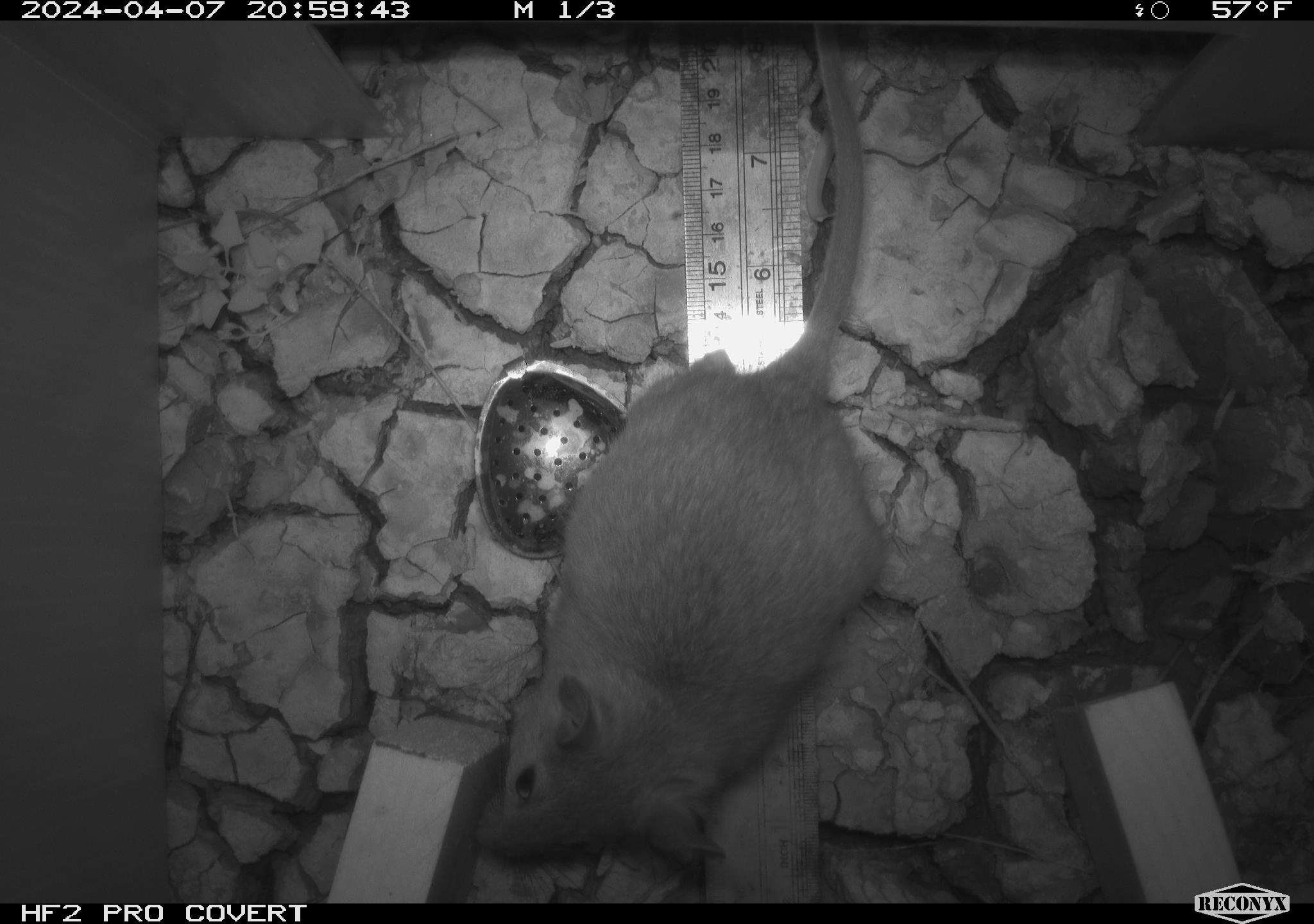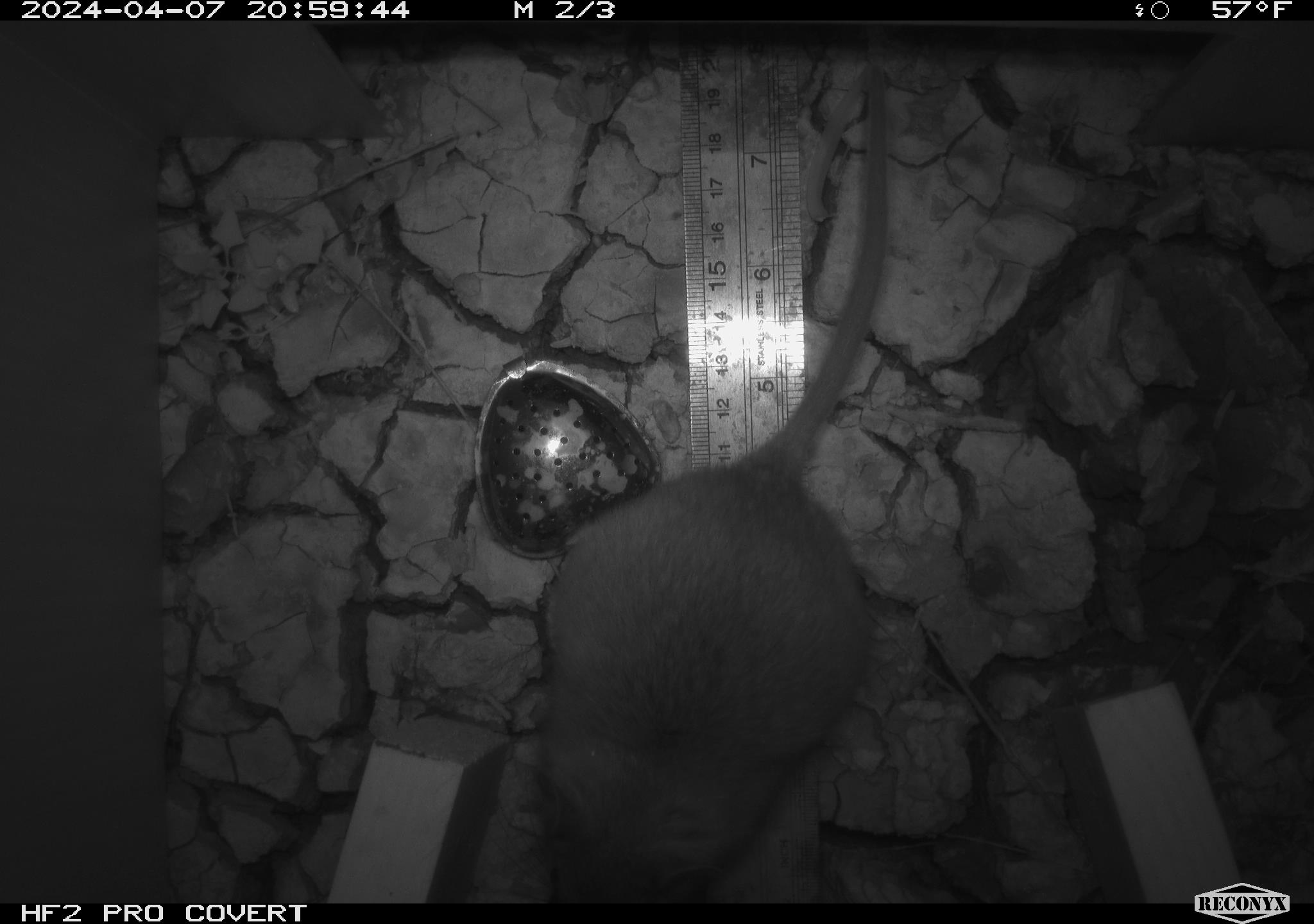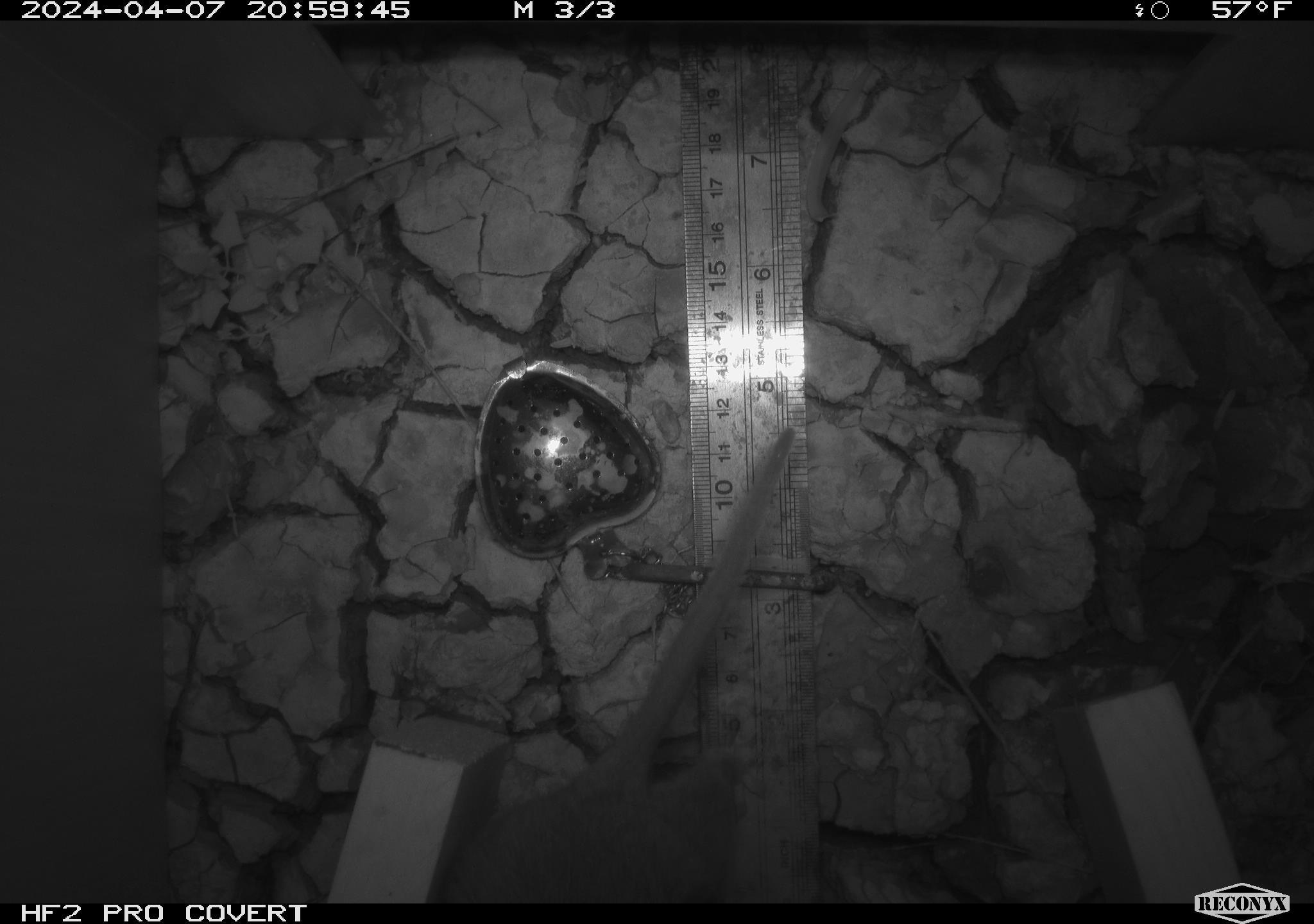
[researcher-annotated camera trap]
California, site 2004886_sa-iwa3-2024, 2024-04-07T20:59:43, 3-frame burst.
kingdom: Animalia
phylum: Chordata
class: Mammalia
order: Rodentia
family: Cricetidae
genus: Neotoma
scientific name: Neotoma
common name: pack rat or woodrat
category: neotoma species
Neotoma species (pack rat or woodrat) (Neotoma).